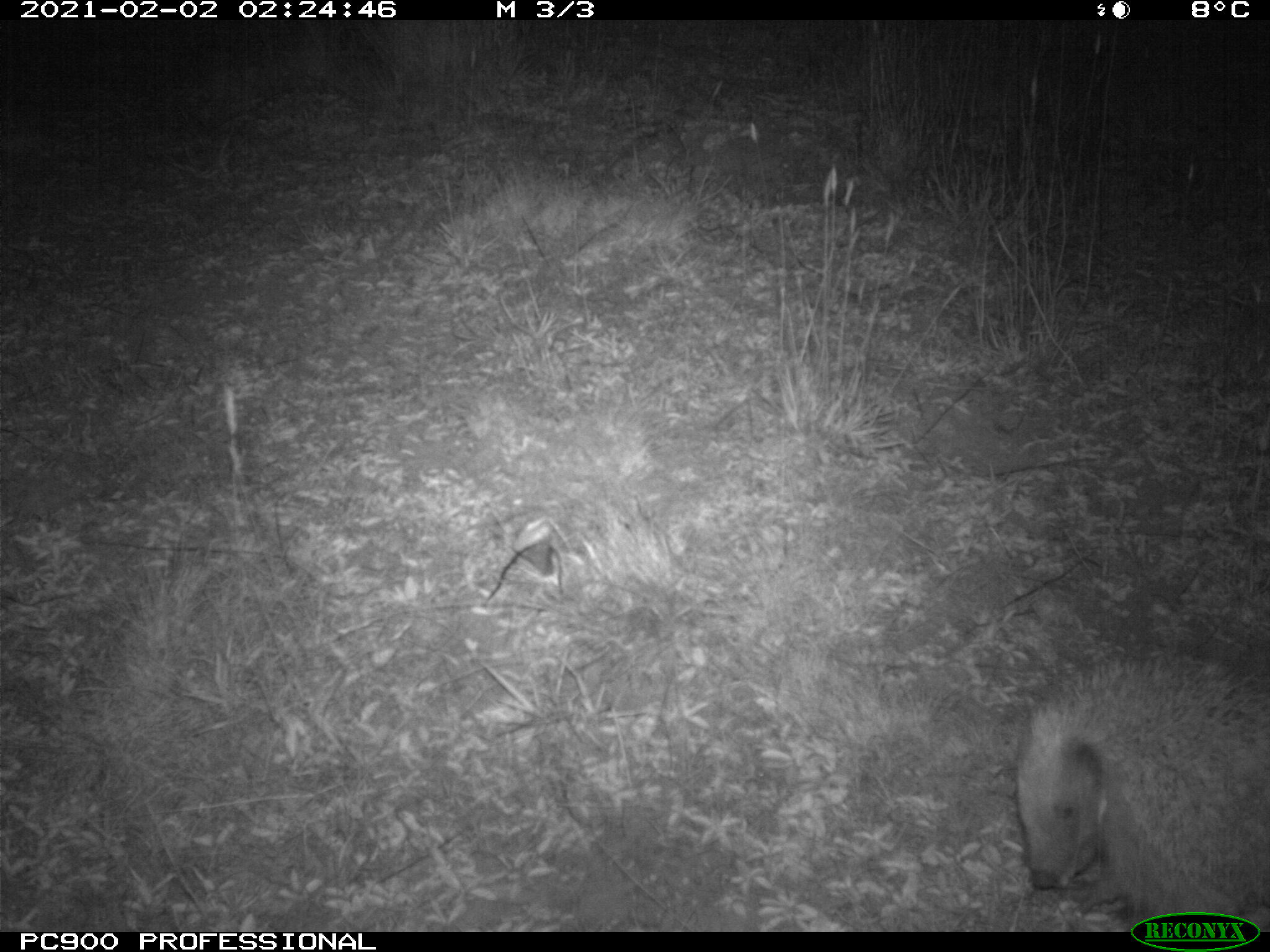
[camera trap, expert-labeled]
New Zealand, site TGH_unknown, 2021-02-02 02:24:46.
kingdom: Animalia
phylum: Chordata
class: Mammalia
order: Eulipotyphla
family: Erinaceidae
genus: Erinaceus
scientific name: Erinaceus europaeus europaeus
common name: european hedgehog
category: hedgehog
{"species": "hedgehog (european hedgehog) (Erinaceus europaeus europaeus)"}